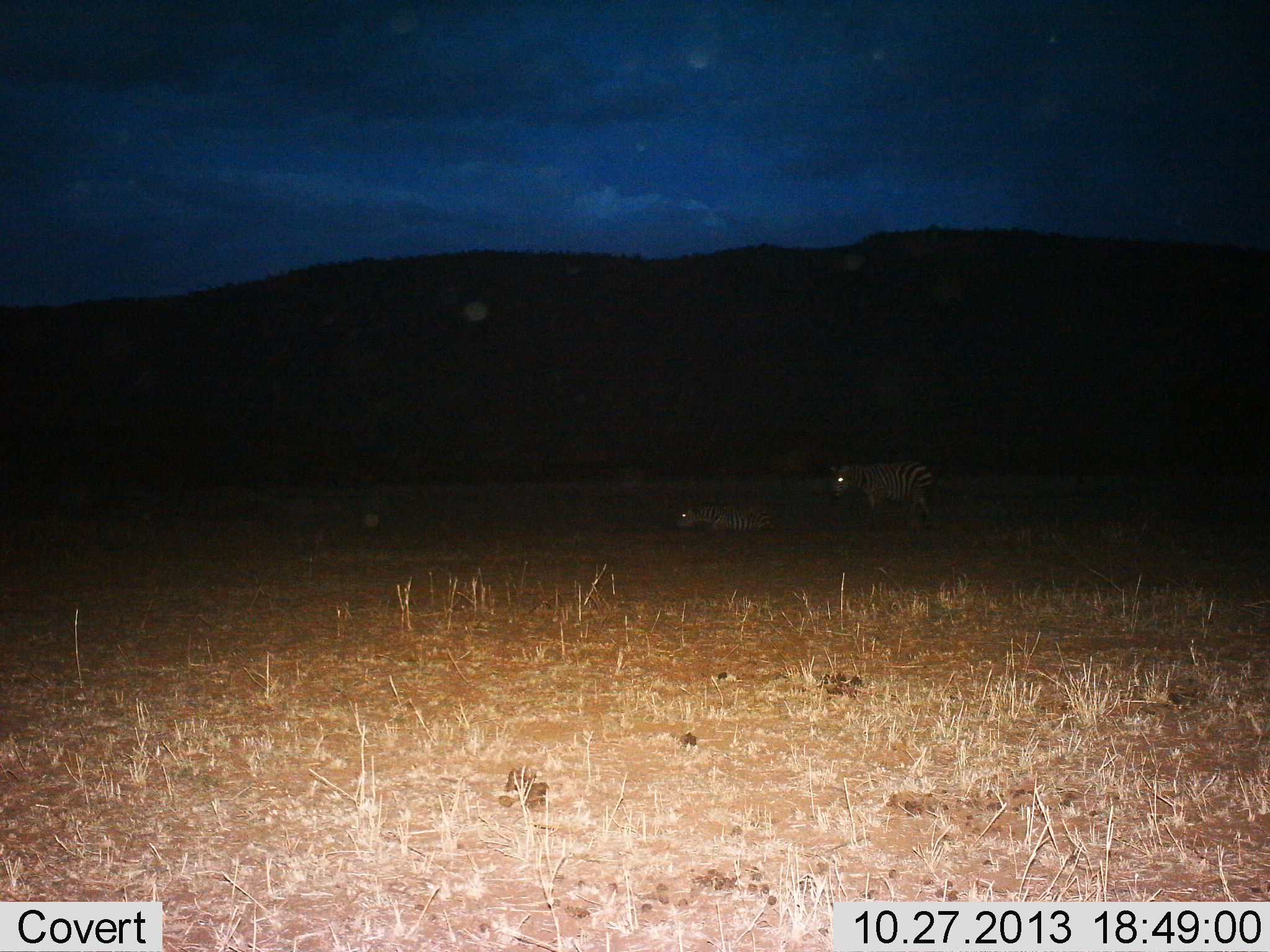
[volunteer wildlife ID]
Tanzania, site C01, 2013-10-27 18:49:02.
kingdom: Animalia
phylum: Chordata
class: Mammalia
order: Perissodactyla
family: Equidae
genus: Equus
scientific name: Equus quagga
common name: plains zebra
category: zebra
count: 2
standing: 90%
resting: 90%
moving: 10%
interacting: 0%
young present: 0%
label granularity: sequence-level